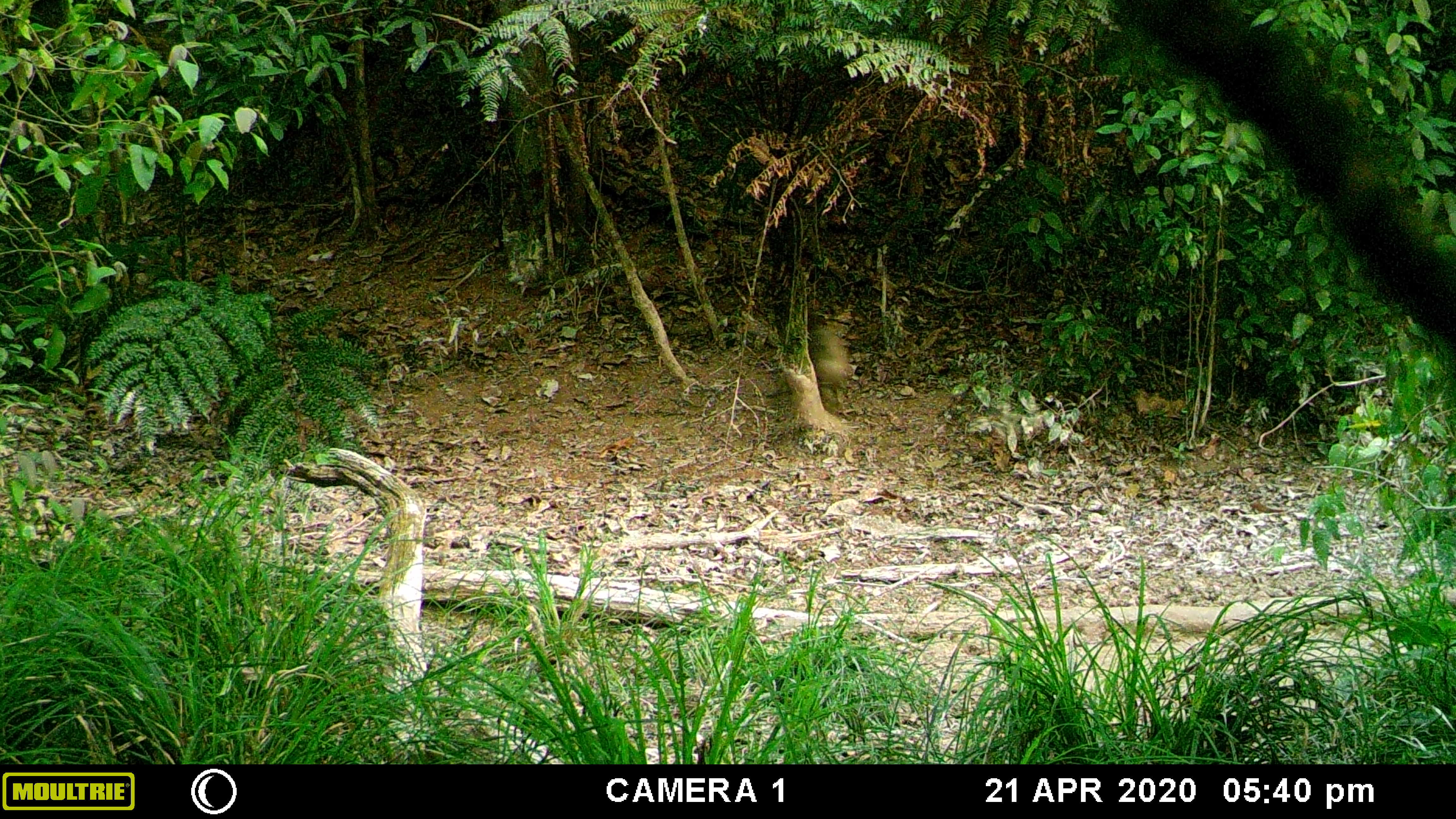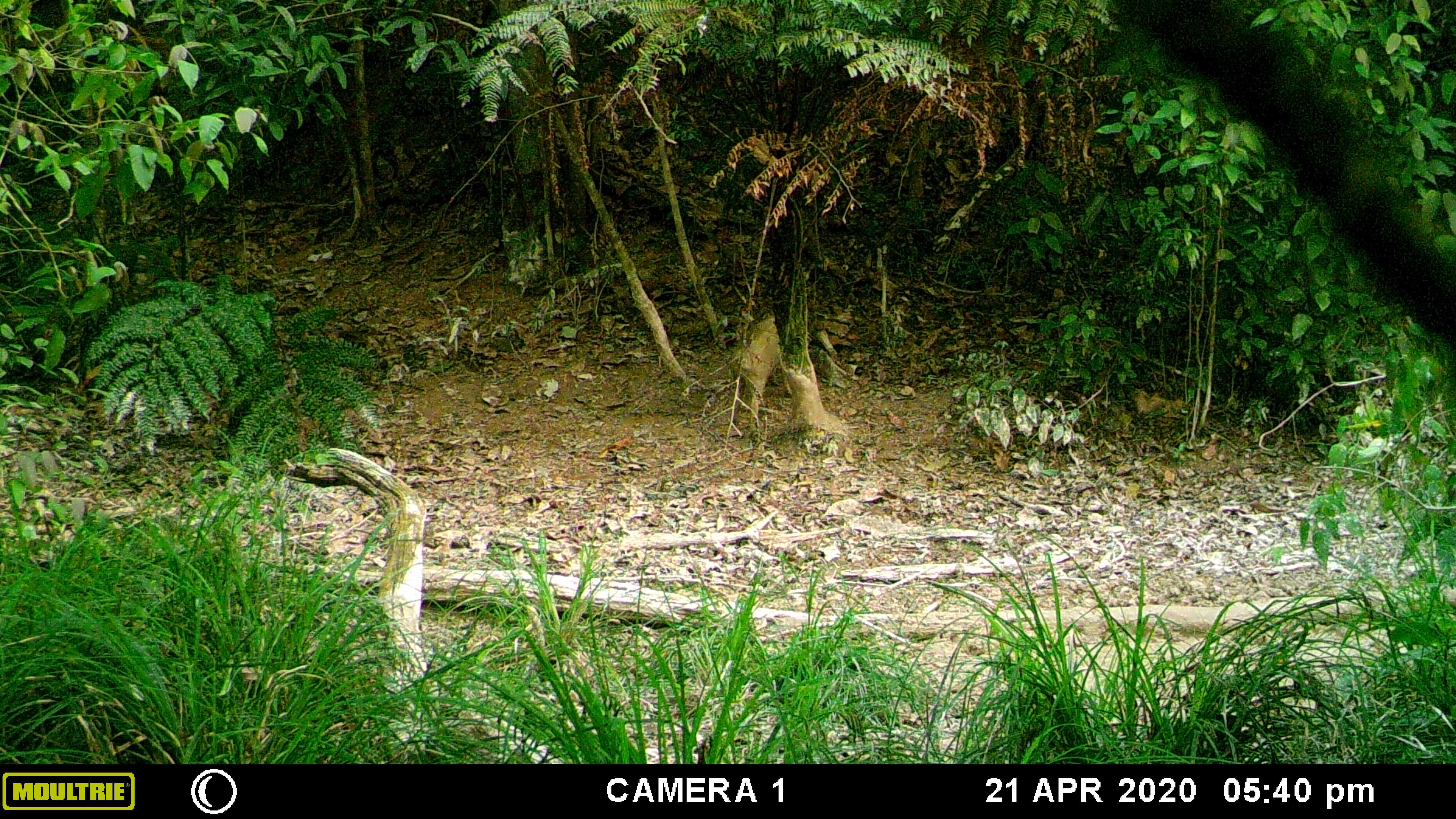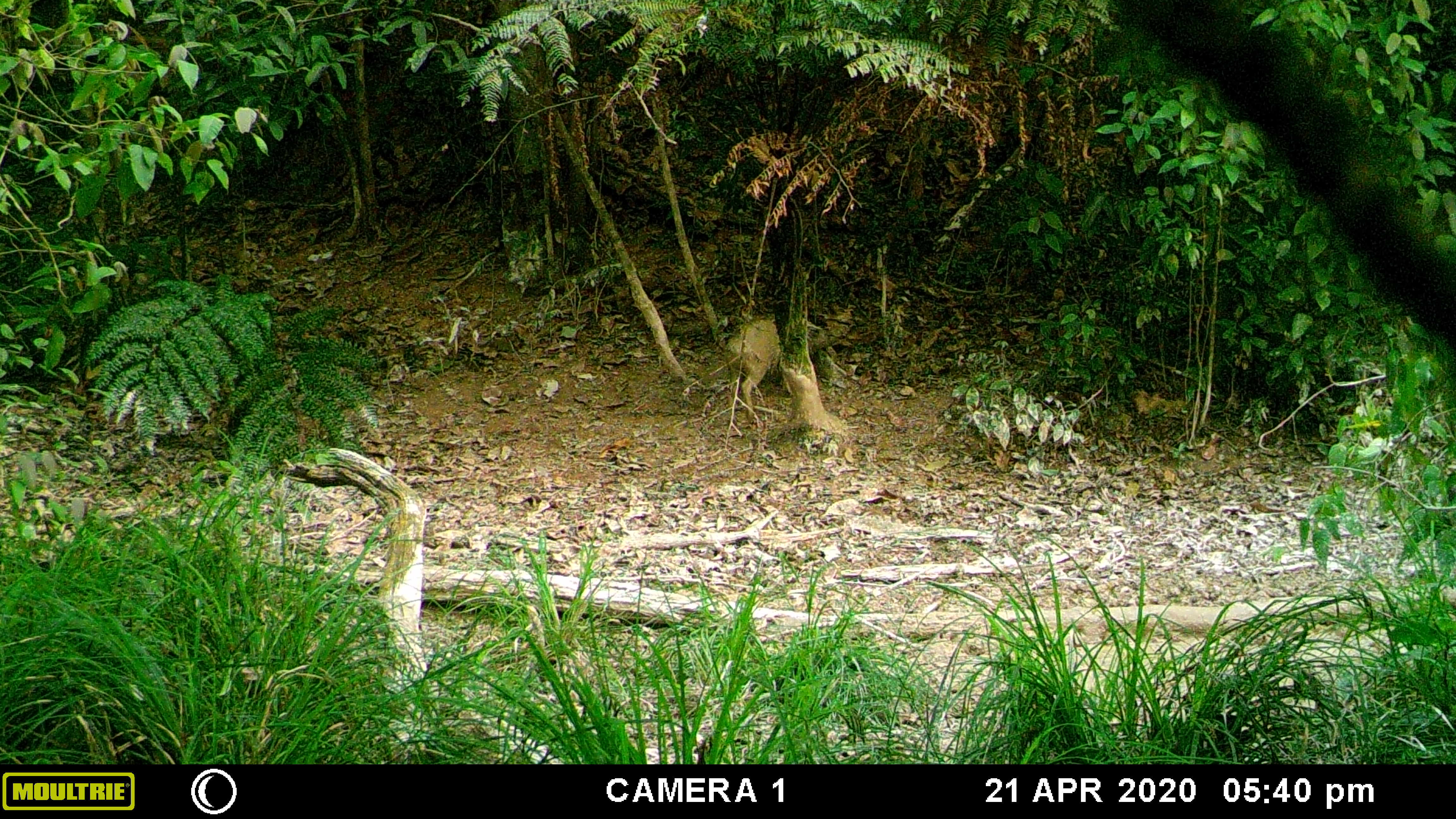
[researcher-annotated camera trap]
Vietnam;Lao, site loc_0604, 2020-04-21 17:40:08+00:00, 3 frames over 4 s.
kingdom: Animalia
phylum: Chordata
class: Mammalia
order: Artiodactyla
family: Suidae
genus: Sus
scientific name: Sus scrofa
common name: eurasian wild pig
Eurasian wild pig (Sus scrofa). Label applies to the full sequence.